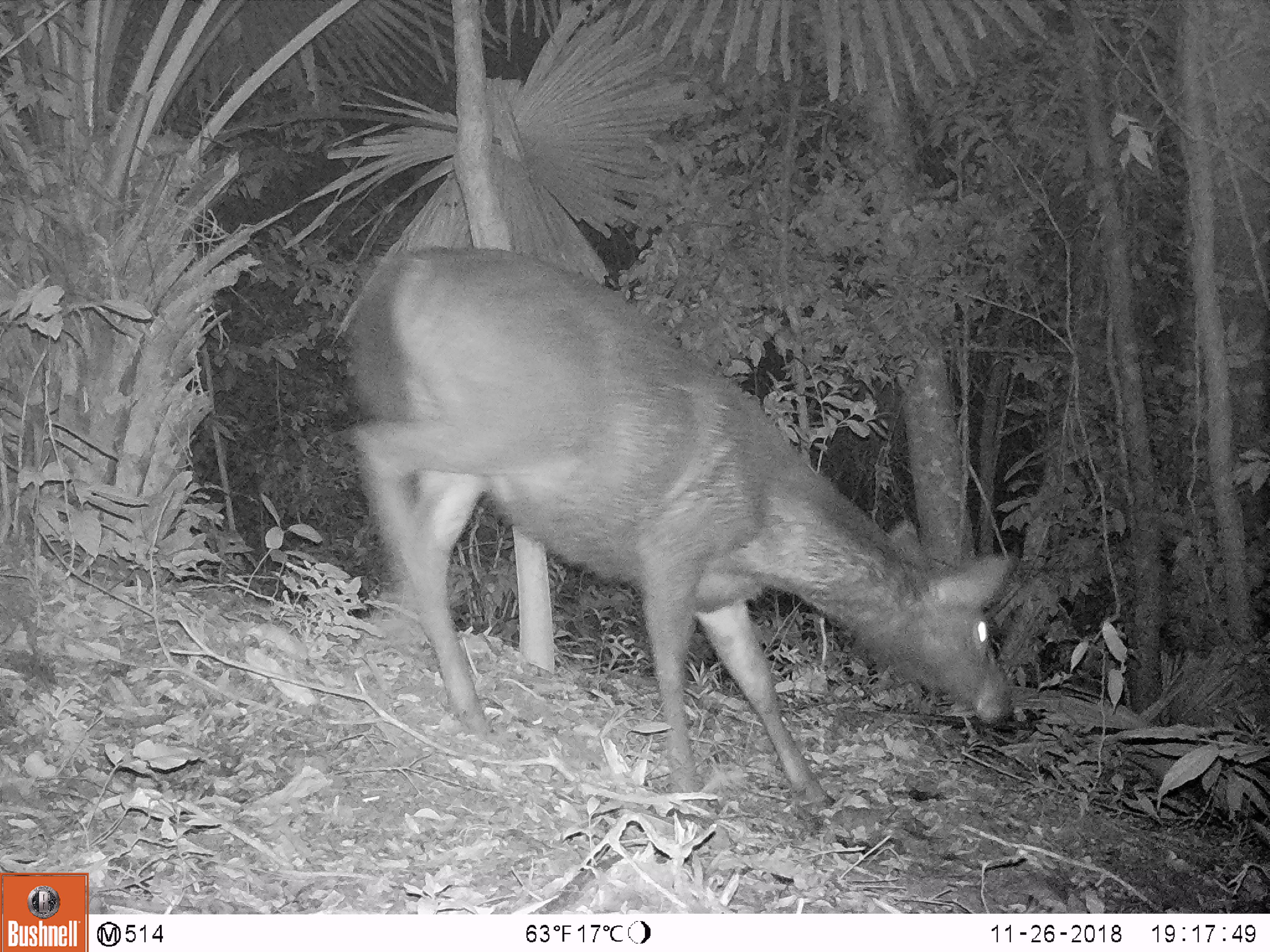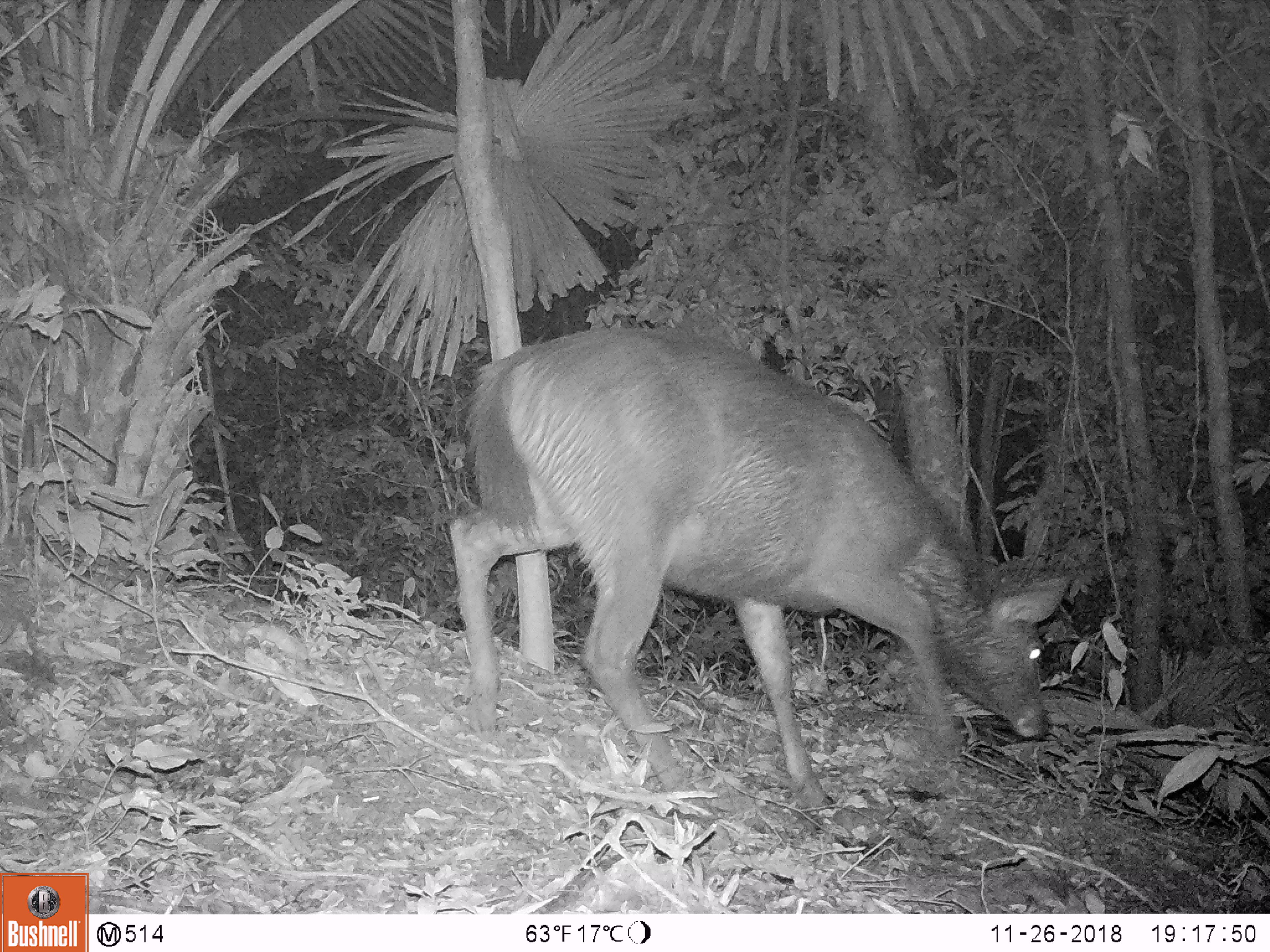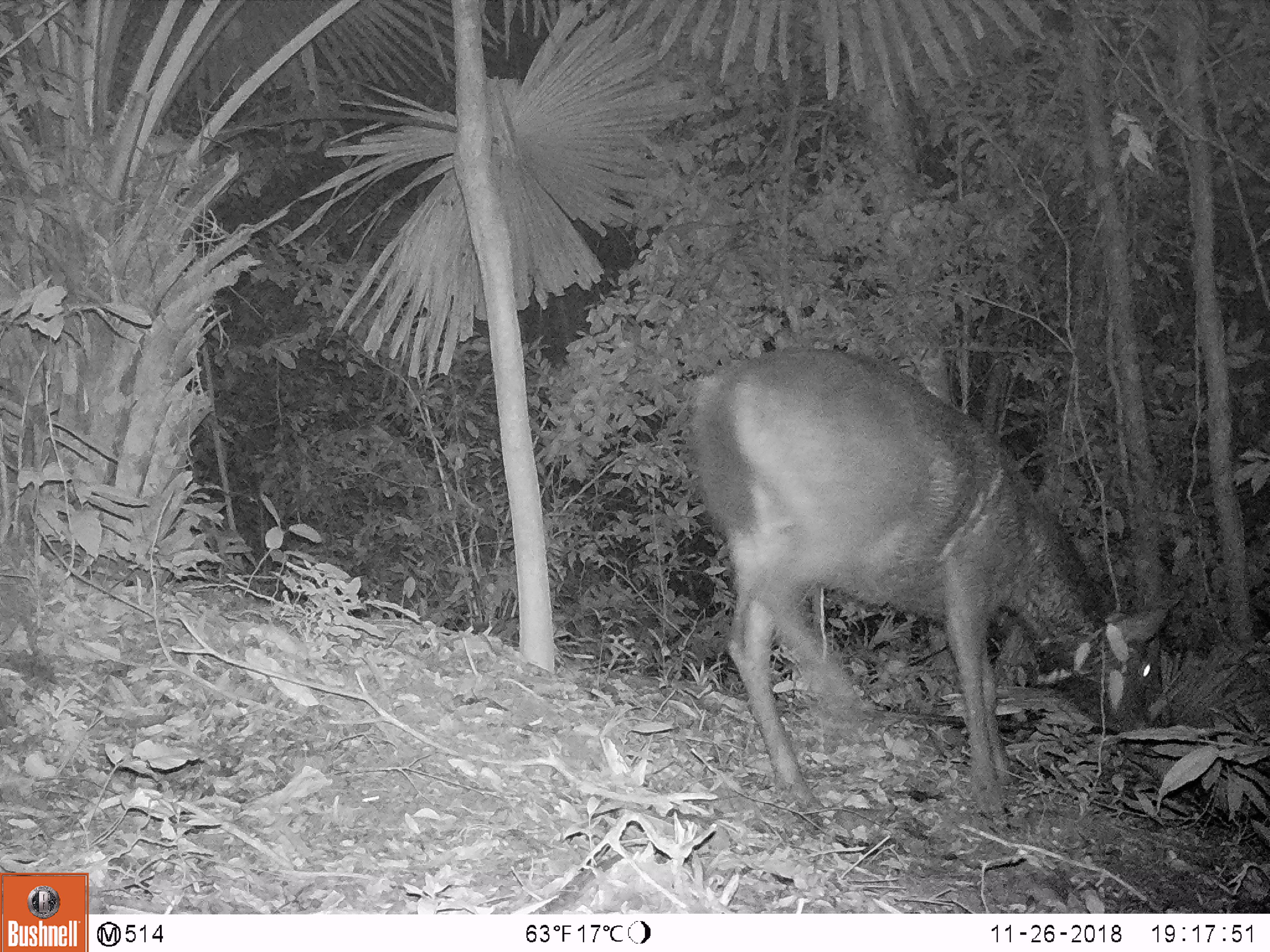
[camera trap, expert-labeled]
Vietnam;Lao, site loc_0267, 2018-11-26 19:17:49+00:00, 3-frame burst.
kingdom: Animalia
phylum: Chordata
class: Mammalia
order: Artiodactyla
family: Cervidae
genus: Rusa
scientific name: Rusa unicolor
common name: sambar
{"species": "sambar (Rusa unicolor)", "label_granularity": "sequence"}